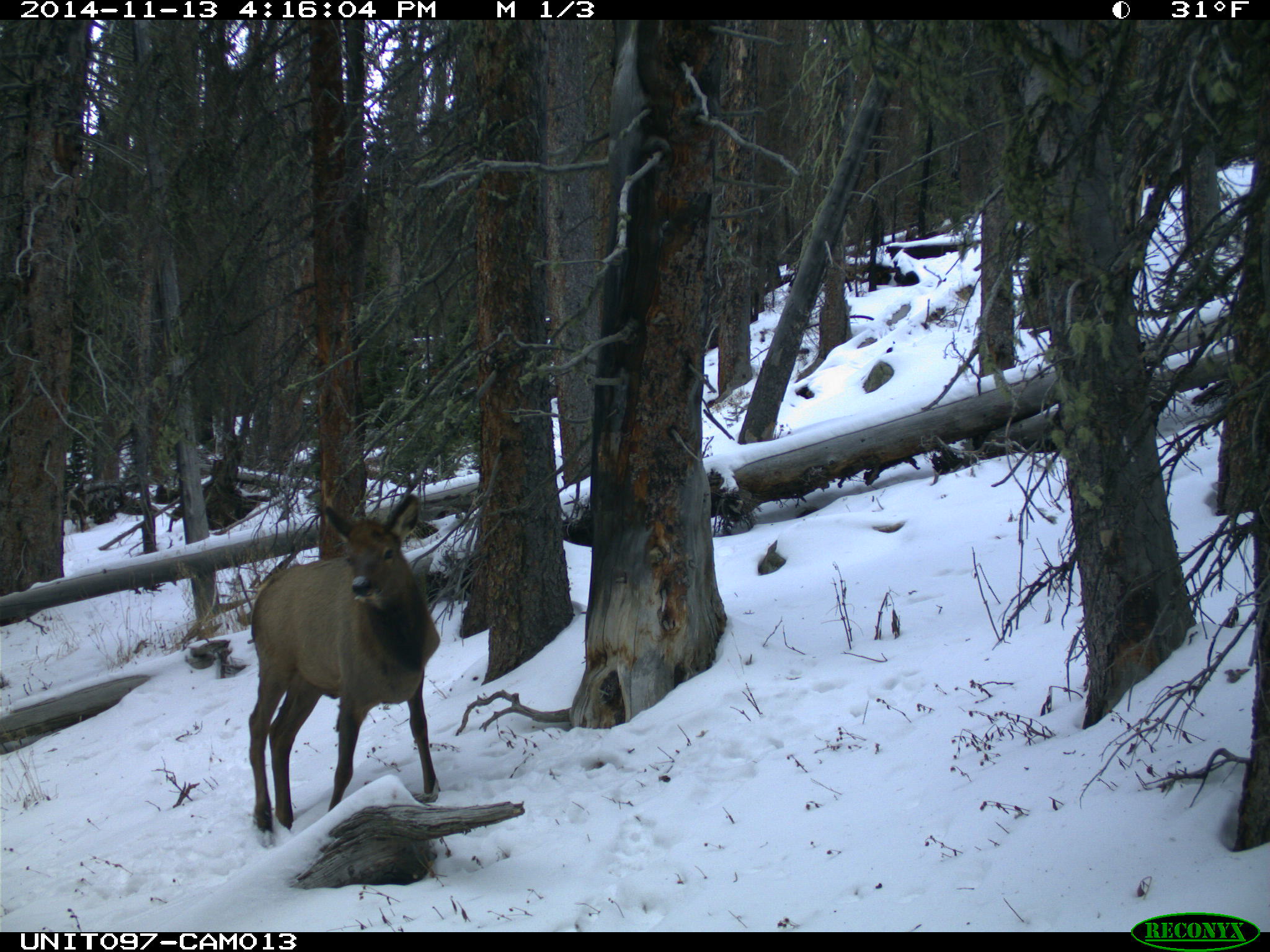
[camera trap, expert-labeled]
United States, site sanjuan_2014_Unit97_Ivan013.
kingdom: Animalia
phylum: Chordata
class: Mammalia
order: Artiodactyla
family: Cervidae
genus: Cervus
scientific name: Cervus elaphus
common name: red deer